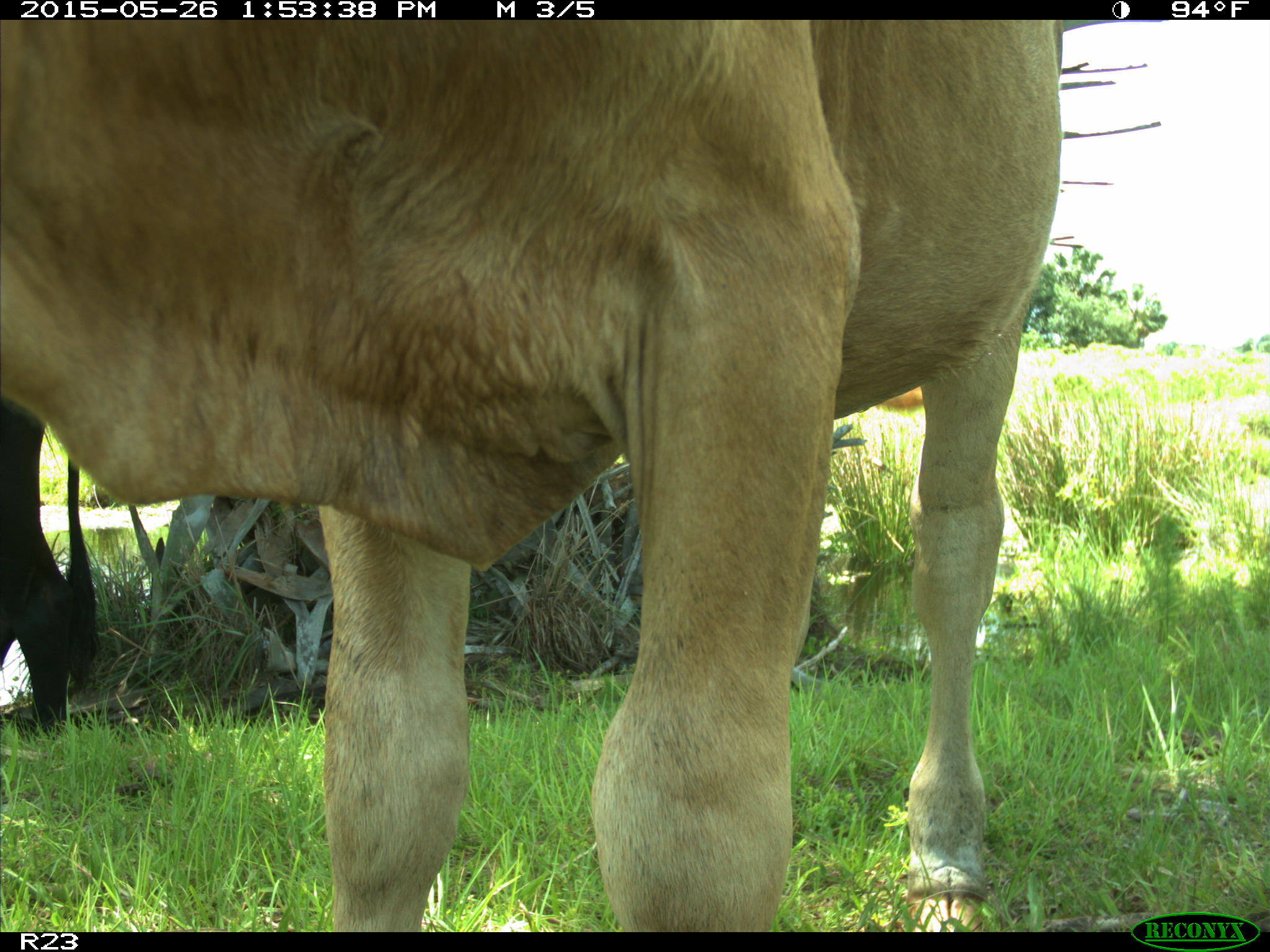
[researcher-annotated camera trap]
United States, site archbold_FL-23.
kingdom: Animalia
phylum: Chordata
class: Mammalia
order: Artiodactyla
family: Bovidae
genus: Bos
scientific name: Bos taurus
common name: domestic cow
Bos taurus (domestic cow).